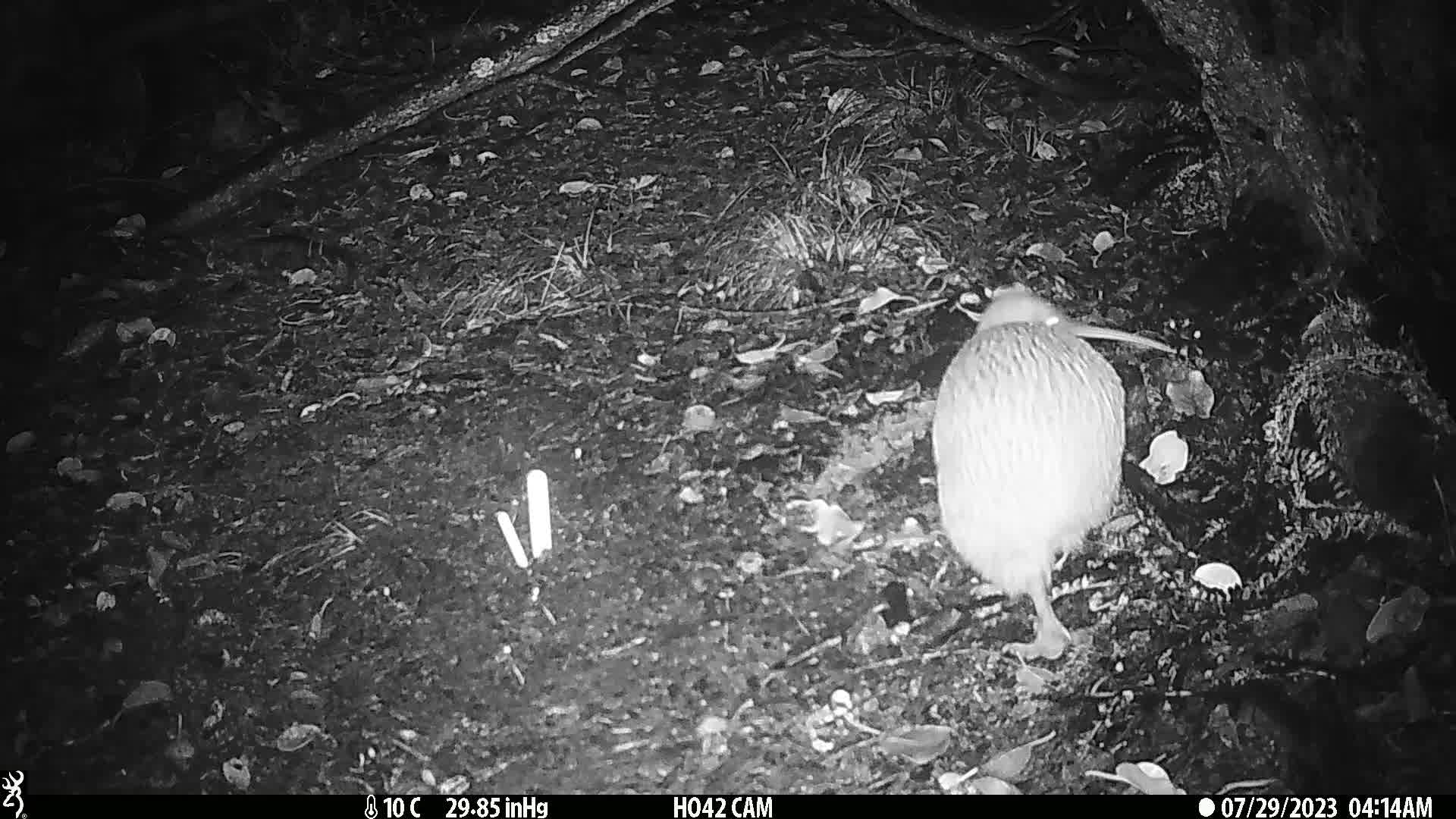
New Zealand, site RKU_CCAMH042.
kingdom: Animalia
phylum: Chordata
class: Aves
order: Apterygiformes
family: Apterygidae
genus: Apteryx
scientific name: Apteryx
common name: kiwi